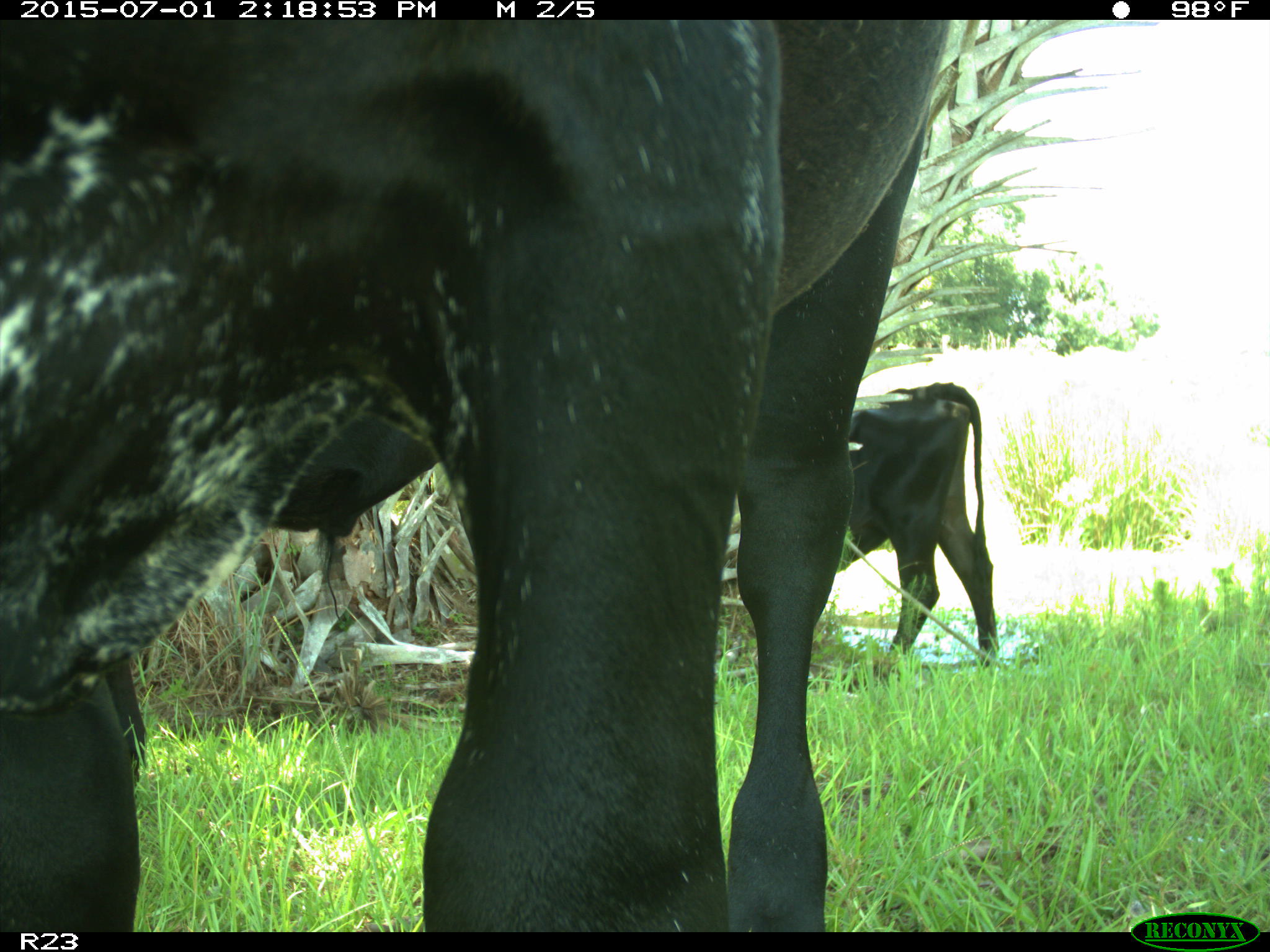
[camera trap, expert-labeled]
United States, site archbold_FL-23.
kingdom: Animalia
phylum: Chordata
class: Mammalia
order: Artiodactyla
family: Bovidae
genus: Bos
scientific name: Bos taurus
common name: domestic cow